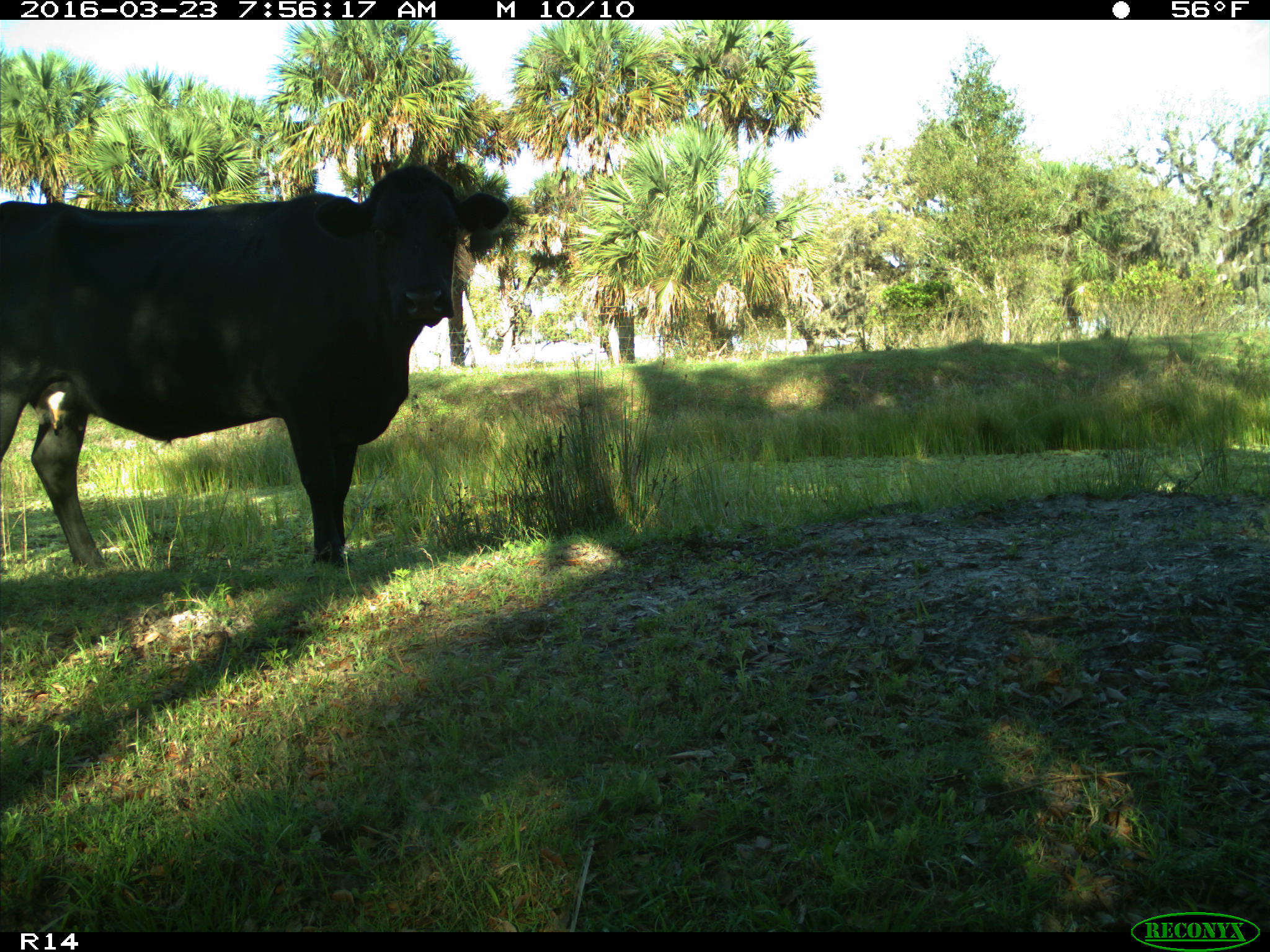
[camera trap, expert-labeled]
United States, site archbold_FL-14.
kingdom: Animalia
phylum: Chordata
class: Mammalia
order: Artiodactyla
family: Bovidae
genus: Bos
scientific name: Bos taurus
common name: domestic cow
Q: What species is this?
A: Bos taurus (domestic cow).